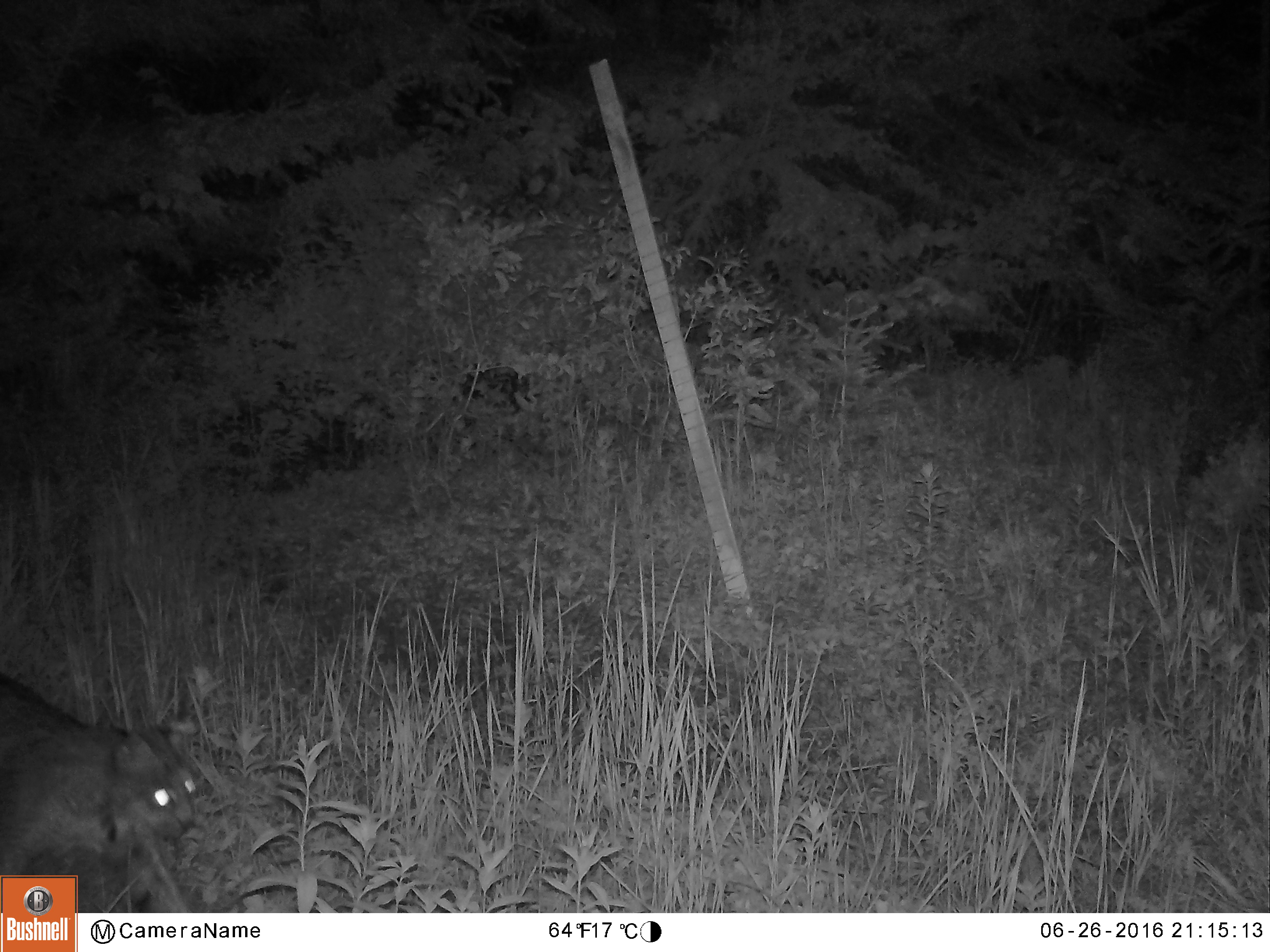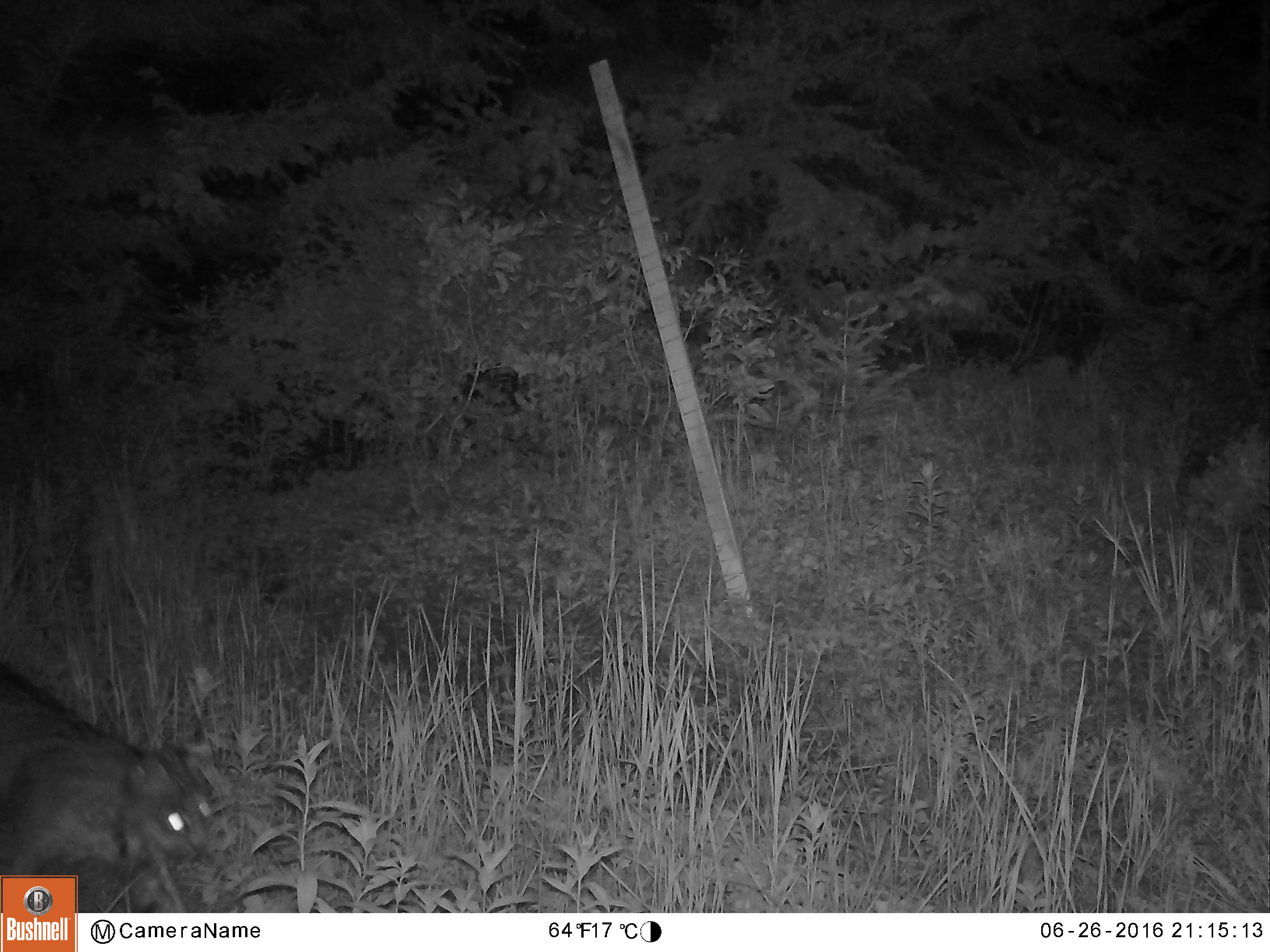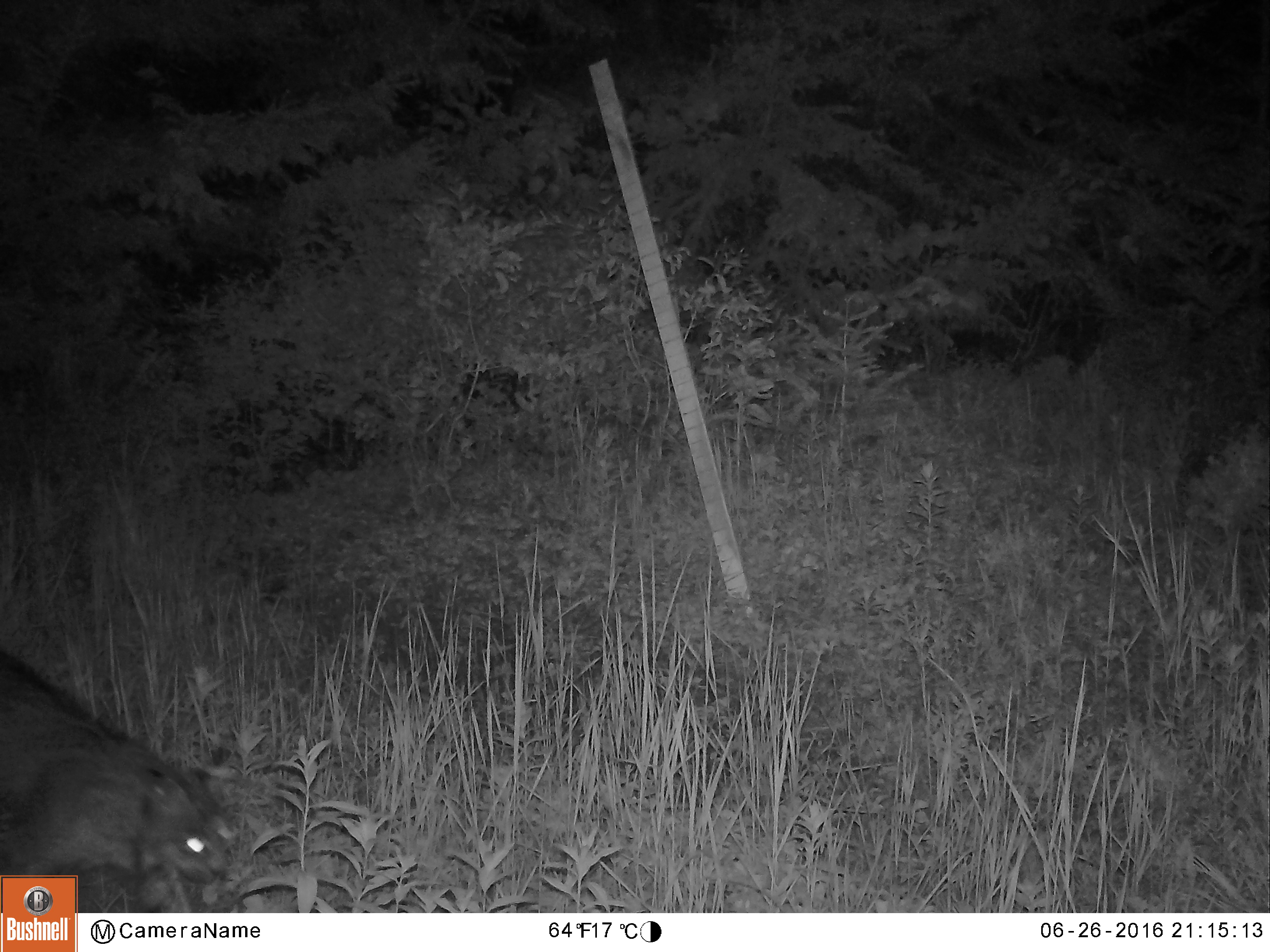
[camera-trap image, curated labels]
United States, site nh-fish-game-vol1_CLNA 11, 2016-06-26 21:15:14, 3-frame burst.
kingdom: Animalia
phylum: Chordata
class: Mammalia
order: Carnivora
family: Felidae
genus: Lynx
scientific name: Lynx canadensis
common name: canada lynx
Canada lynx (Lynx canadensis).